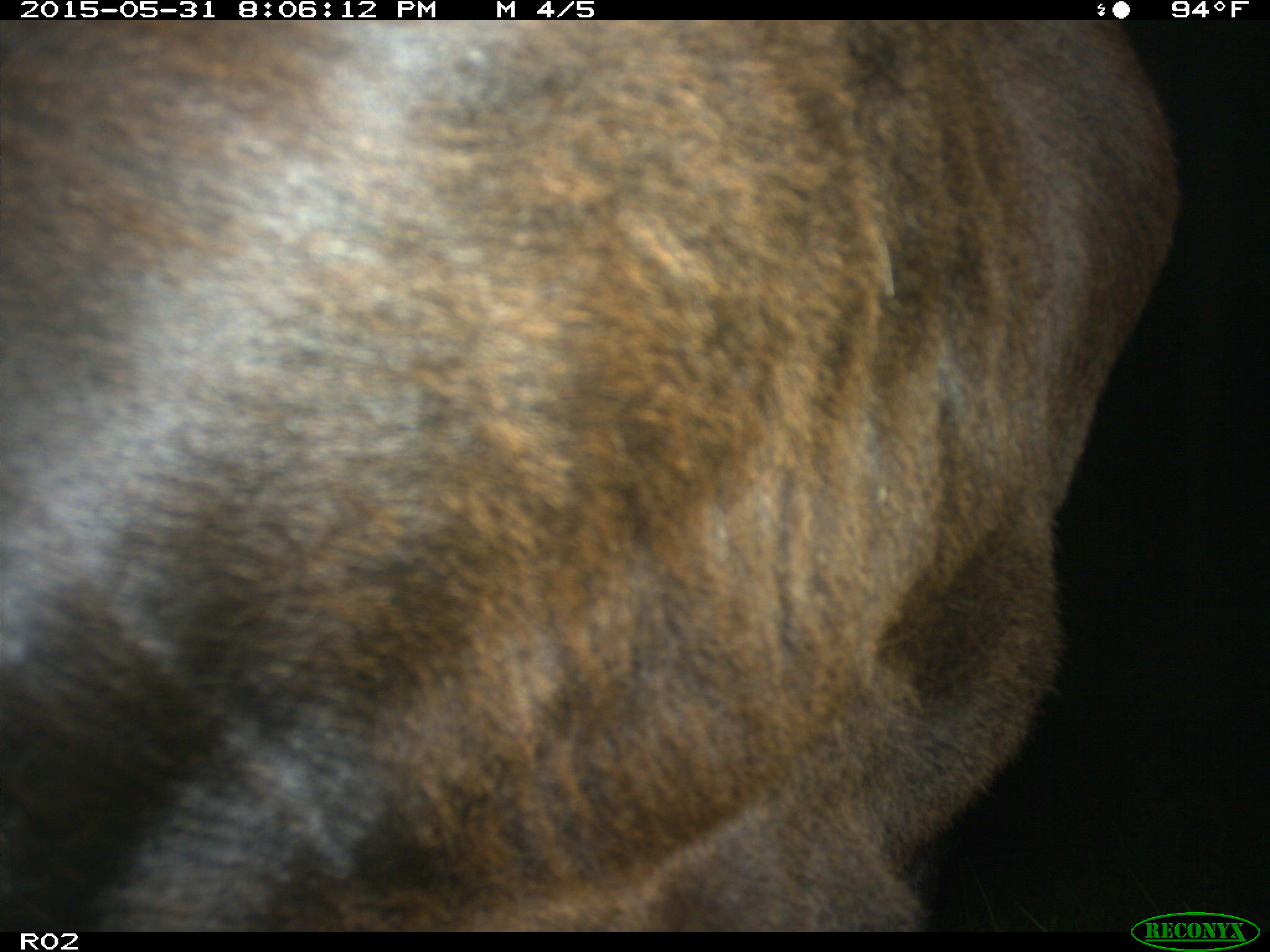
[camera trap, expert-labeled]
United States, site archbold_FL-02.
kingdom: Animalia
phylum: Chordata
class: Mammalia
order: Artiodactyla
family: Bovidae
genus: Bos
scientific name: Bos taurus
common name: domestic cow